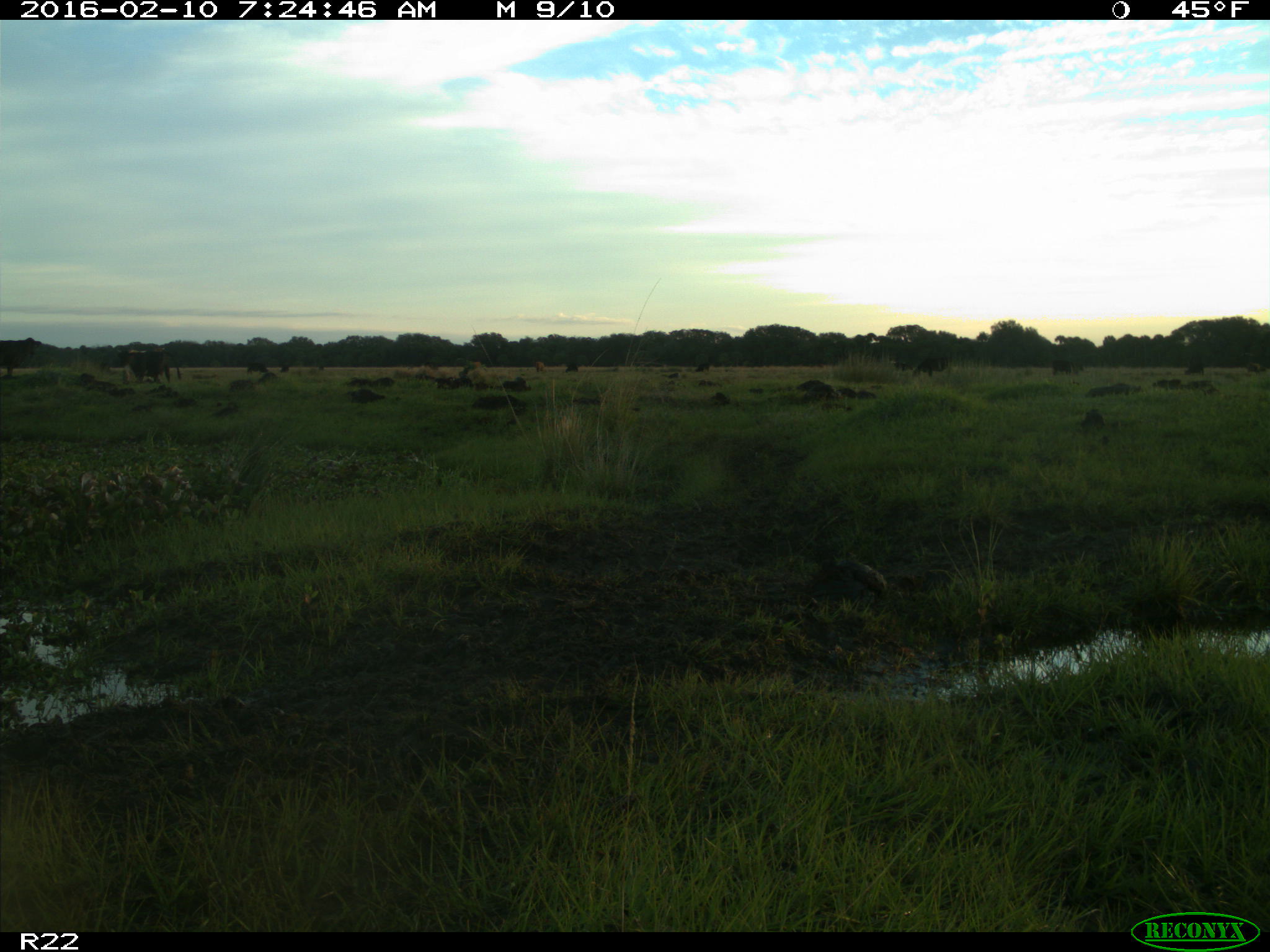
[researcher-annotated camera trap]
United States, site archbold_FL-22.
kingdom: Animalia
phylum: Chordata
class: Mammalia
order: Artiodactyla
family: Bovidae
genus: Bos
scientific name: Bos taurus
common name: domestic cow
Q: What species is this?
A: Bos taurus (domestic cow).